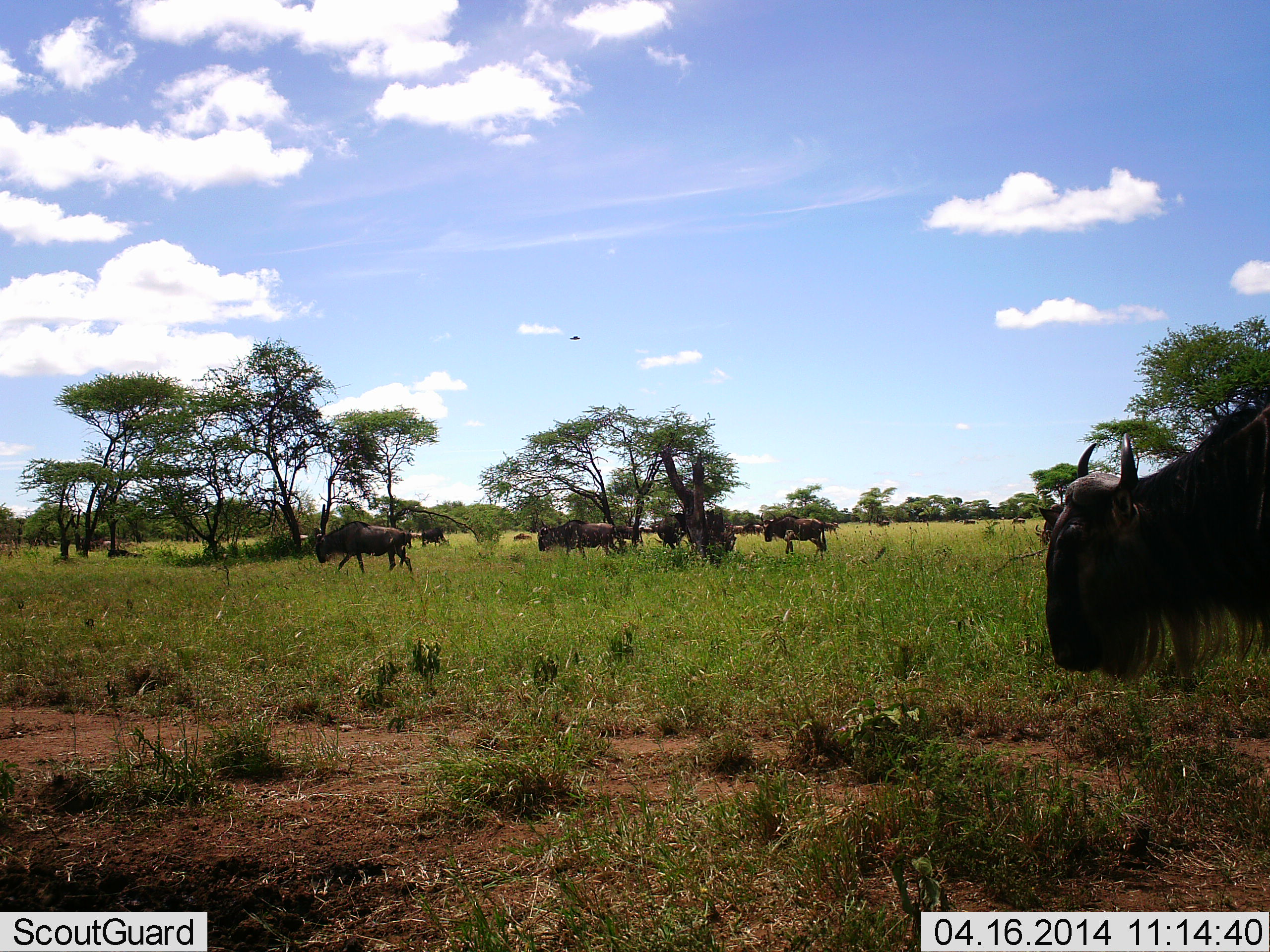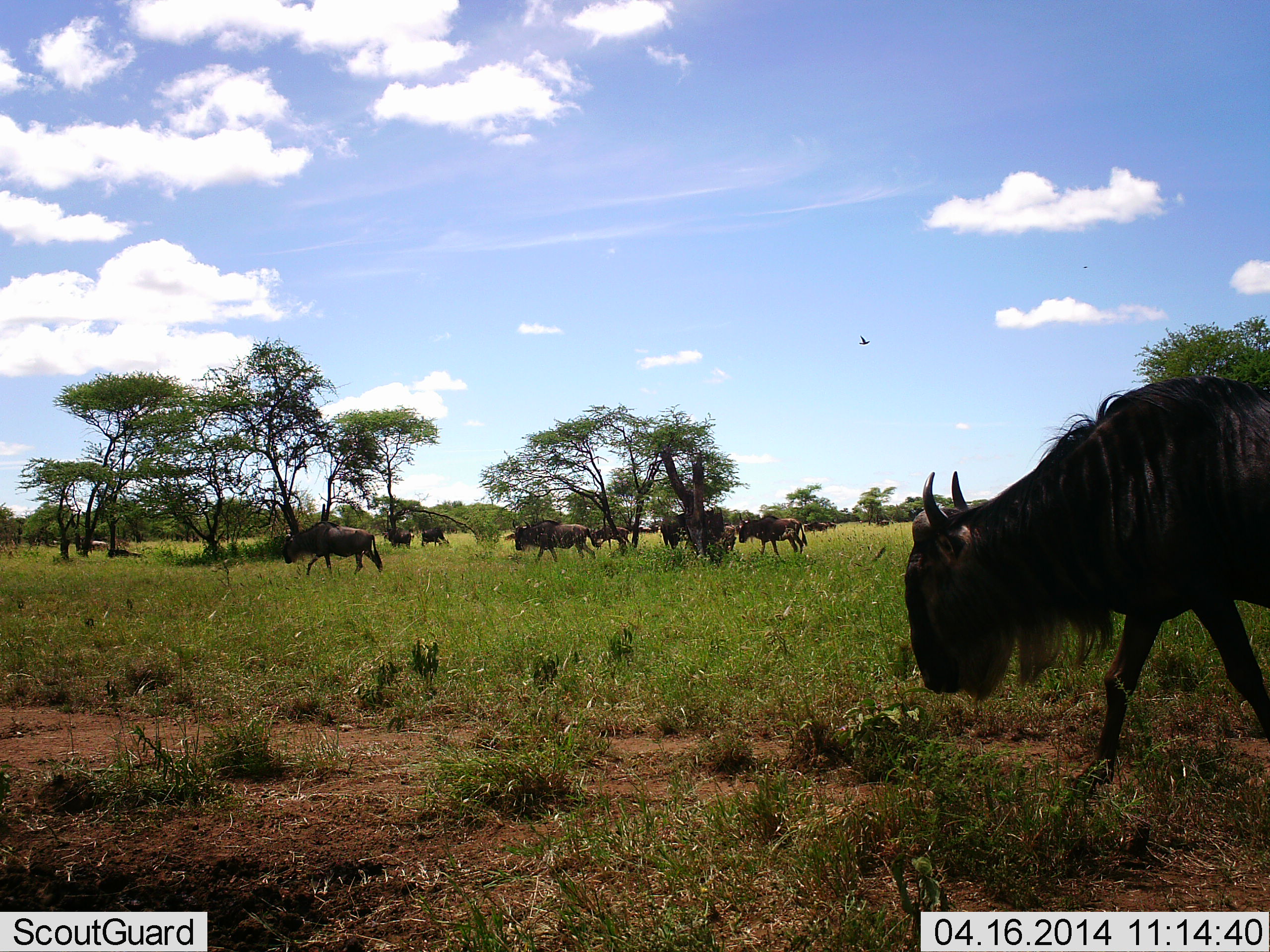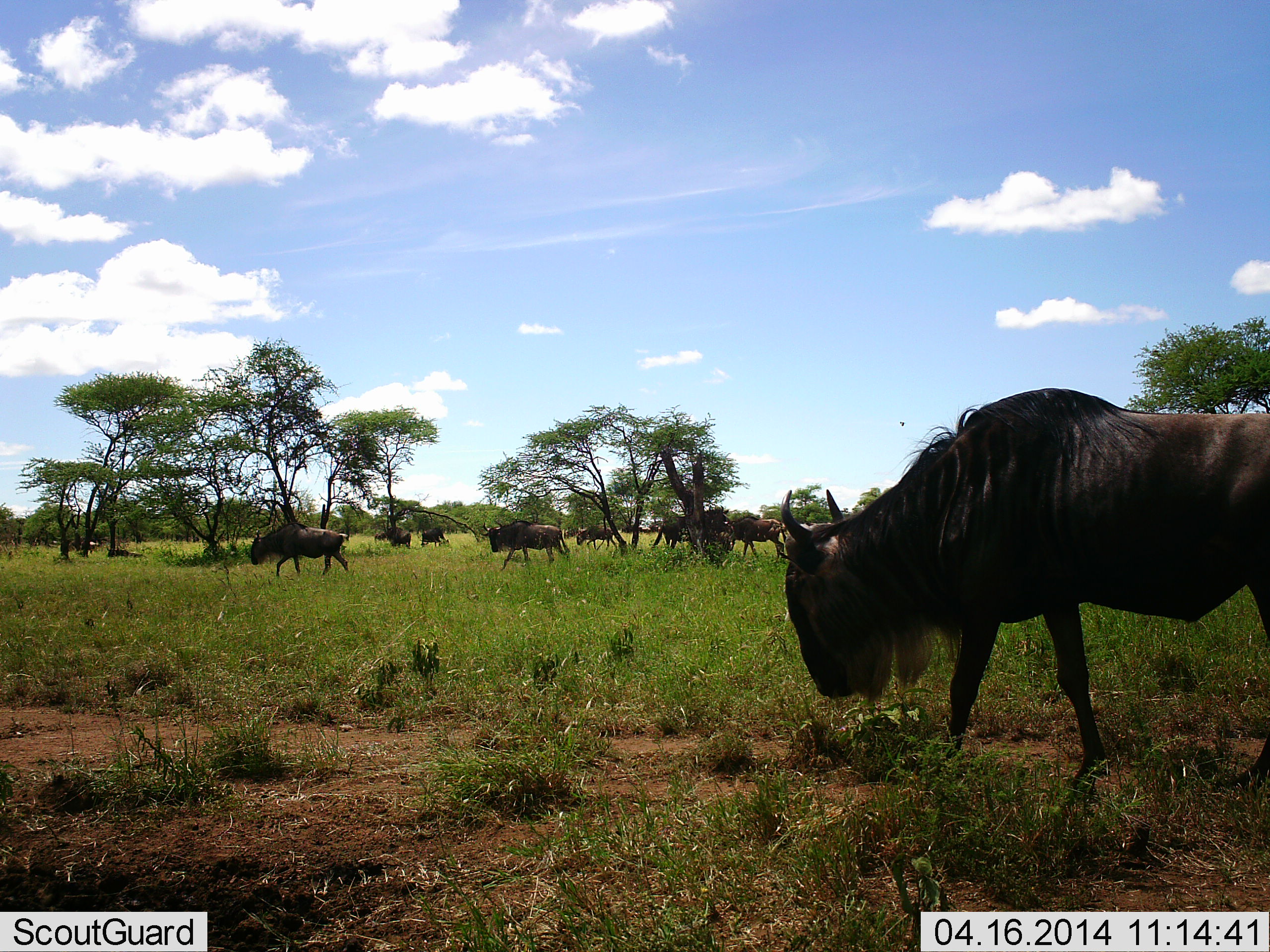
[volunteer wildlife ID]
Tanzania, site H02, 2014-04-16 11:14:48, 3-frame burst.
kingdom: Animalia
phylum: Chordata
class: Mammalia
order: Artiodactyla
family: Bovidae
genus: Connochaetes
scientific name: Connochaetes taurinus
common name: blue wildebeest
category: wildebeest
Wildebeest (blue wildebeest) (Connochaetes taurinus), count 11-50. Behavior (volunteer vote fractions): standing 29%, resting 7%, moving 86%, interacting 0%. Young present (vote fraction): 0%. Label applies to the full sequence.